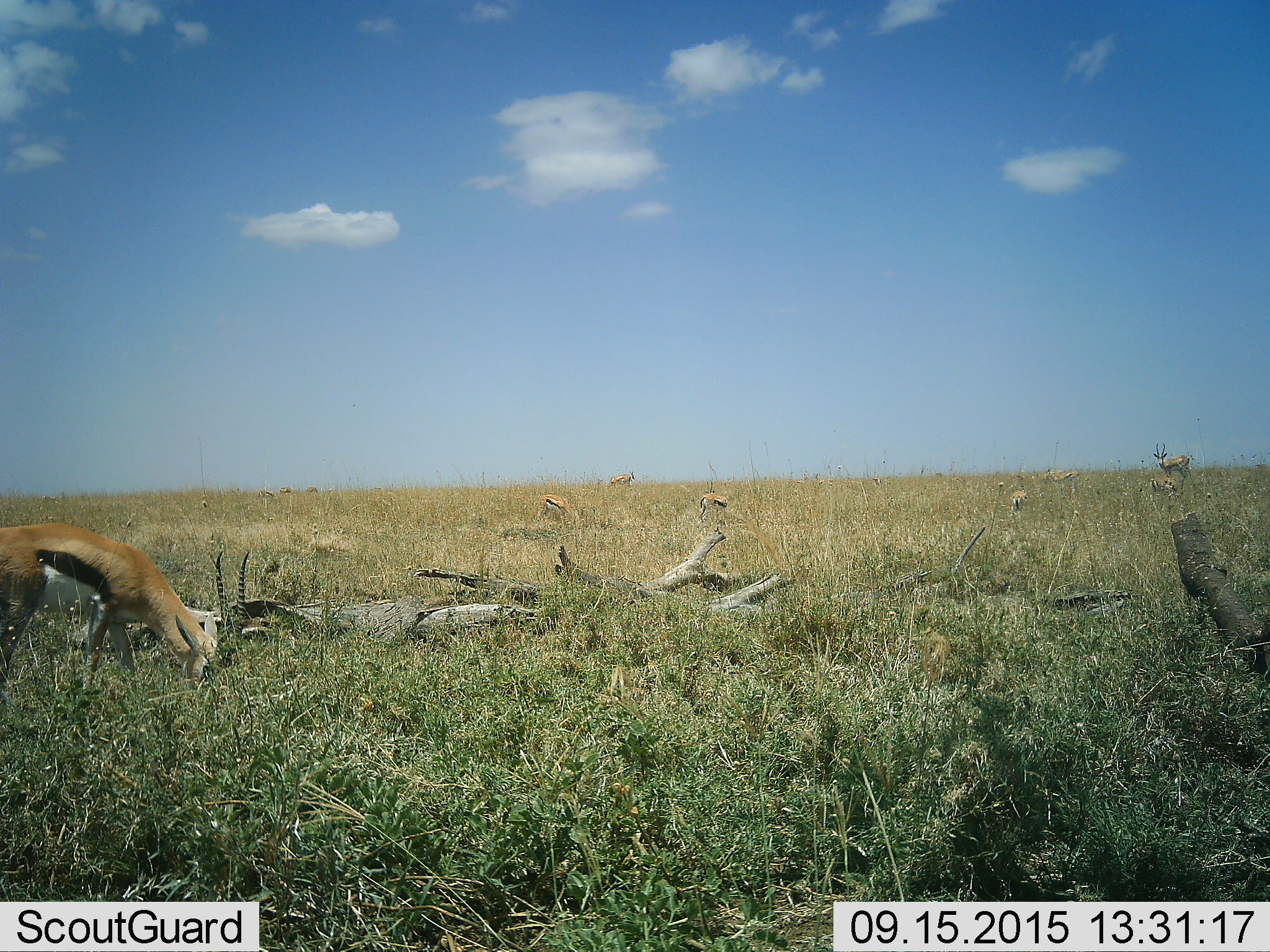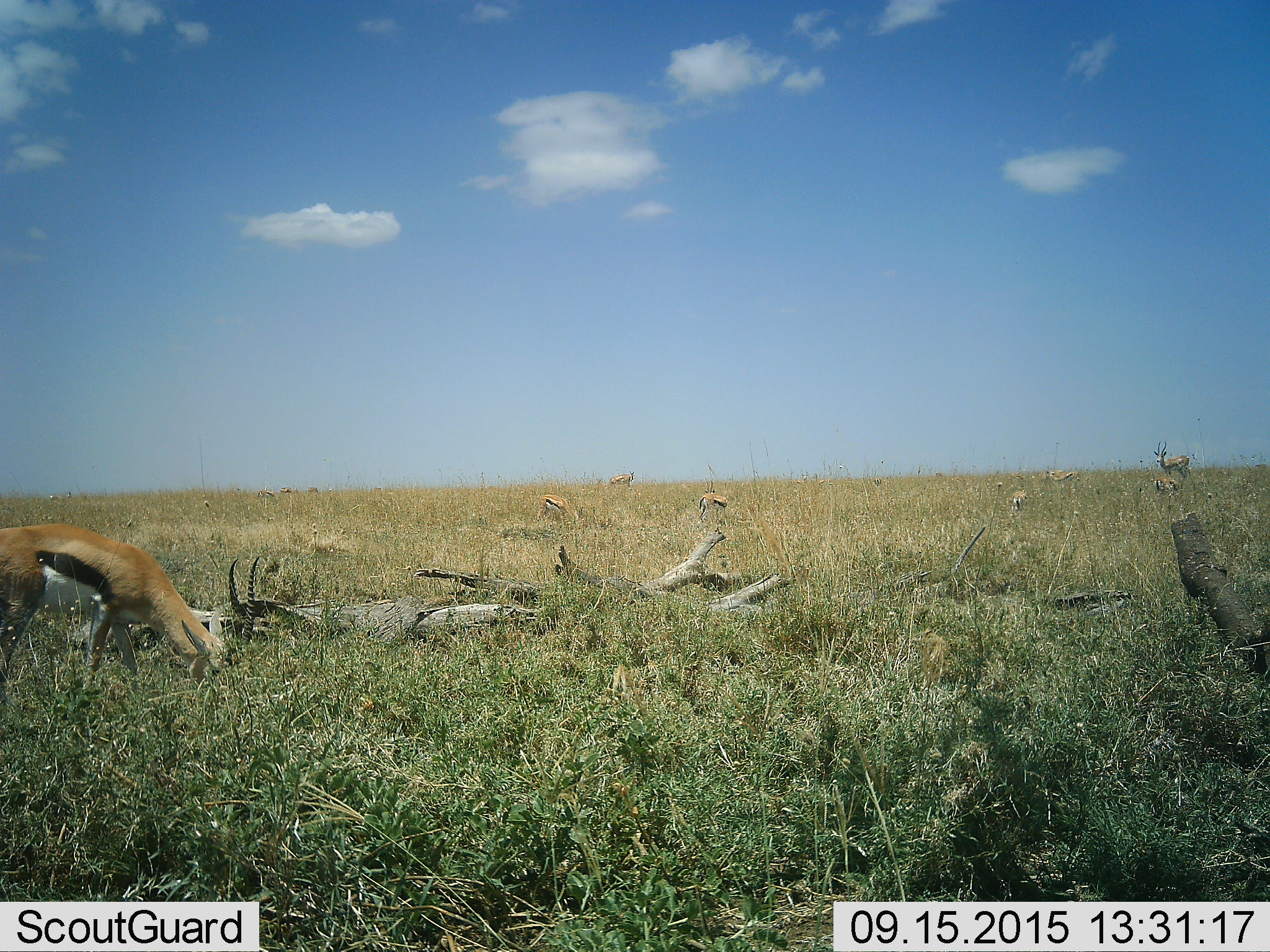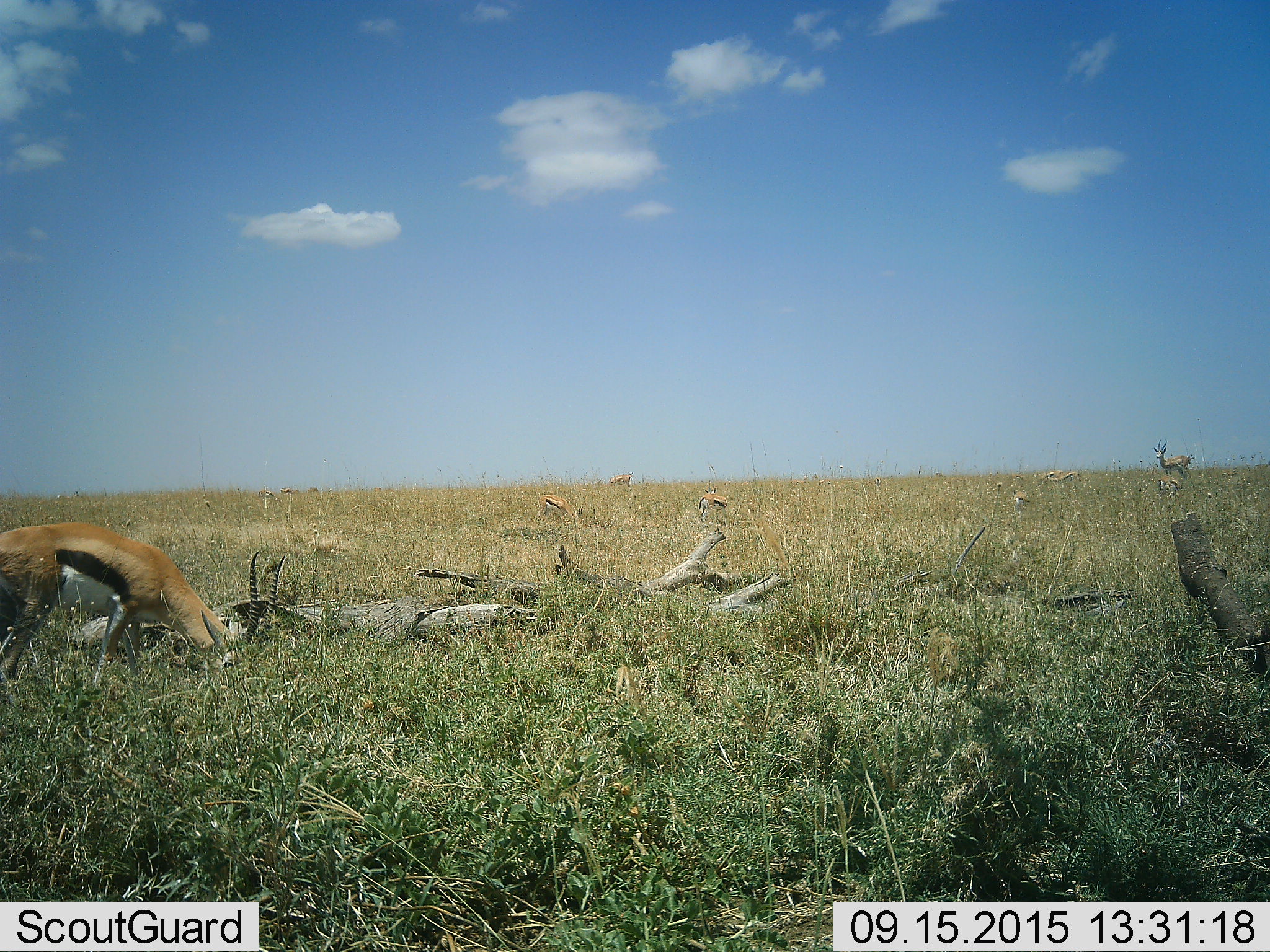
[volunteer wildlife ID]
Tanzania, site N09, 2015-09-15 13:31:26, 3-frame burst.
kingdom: Animalia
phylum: Chordata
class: Mammalia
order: Artiodactyla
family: Bovidae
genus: Eudorcas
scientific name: Eudorcas thomsonii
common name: thomson's gazelle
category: gazellethomsons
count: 11-50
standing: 86%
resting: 14%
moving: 29%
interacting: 14%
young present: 0%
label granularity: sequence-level